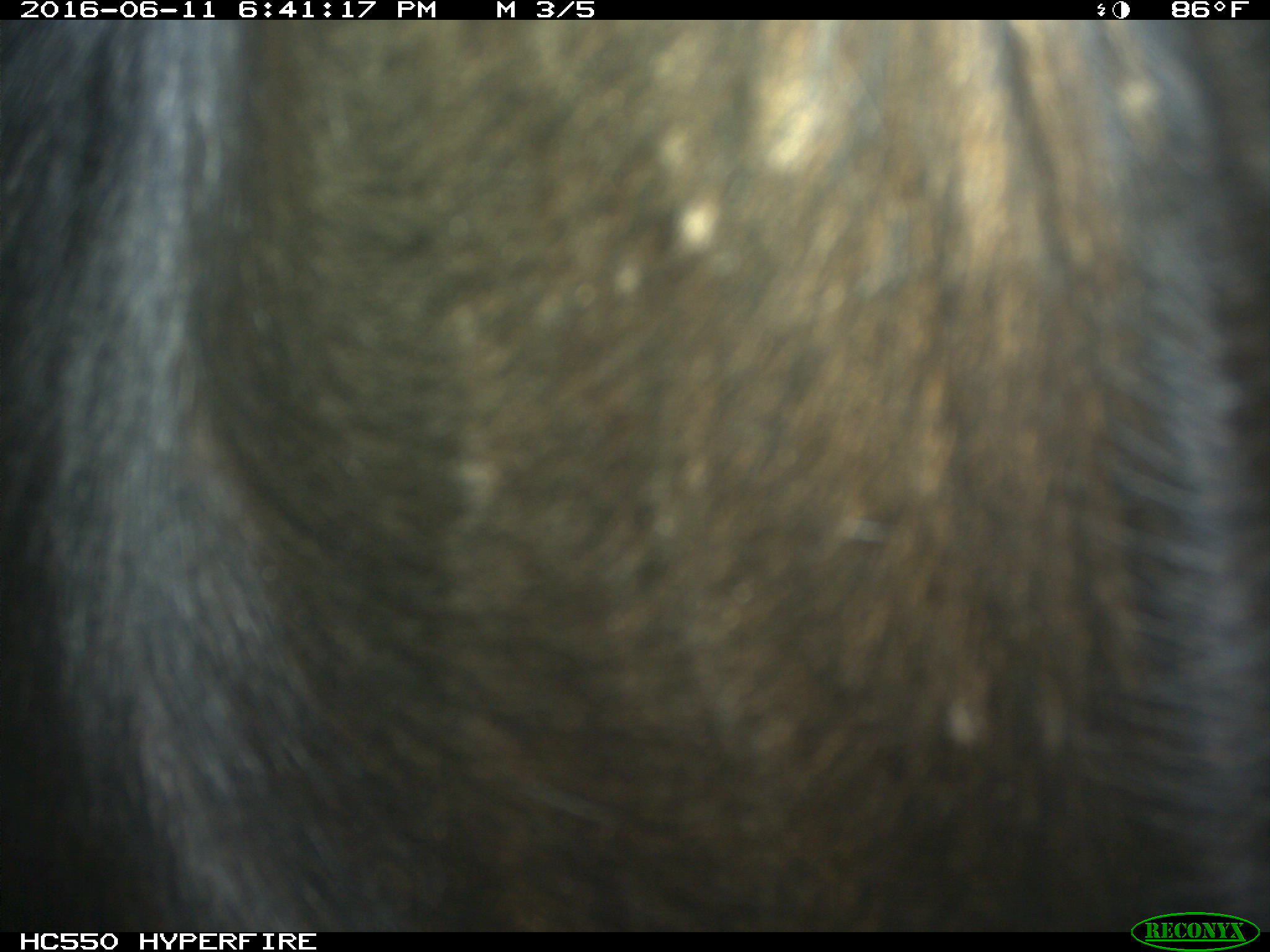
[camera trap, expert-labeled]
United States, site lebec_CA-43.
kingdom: Animalia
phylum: Chordata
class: Mammalia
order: Artiodactyla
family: Bovidae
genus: Bos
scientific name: Bos taurus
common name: domestic cow